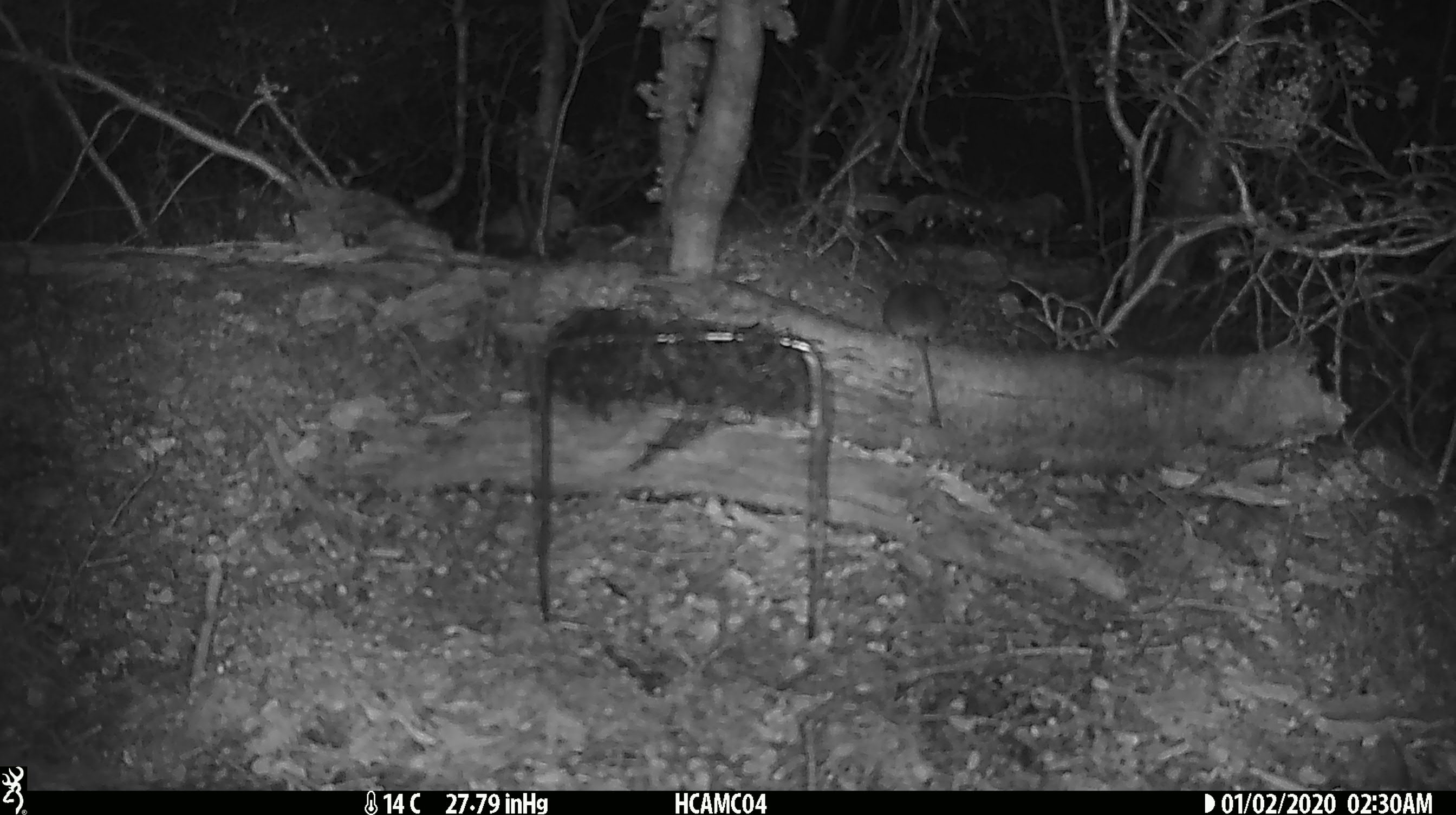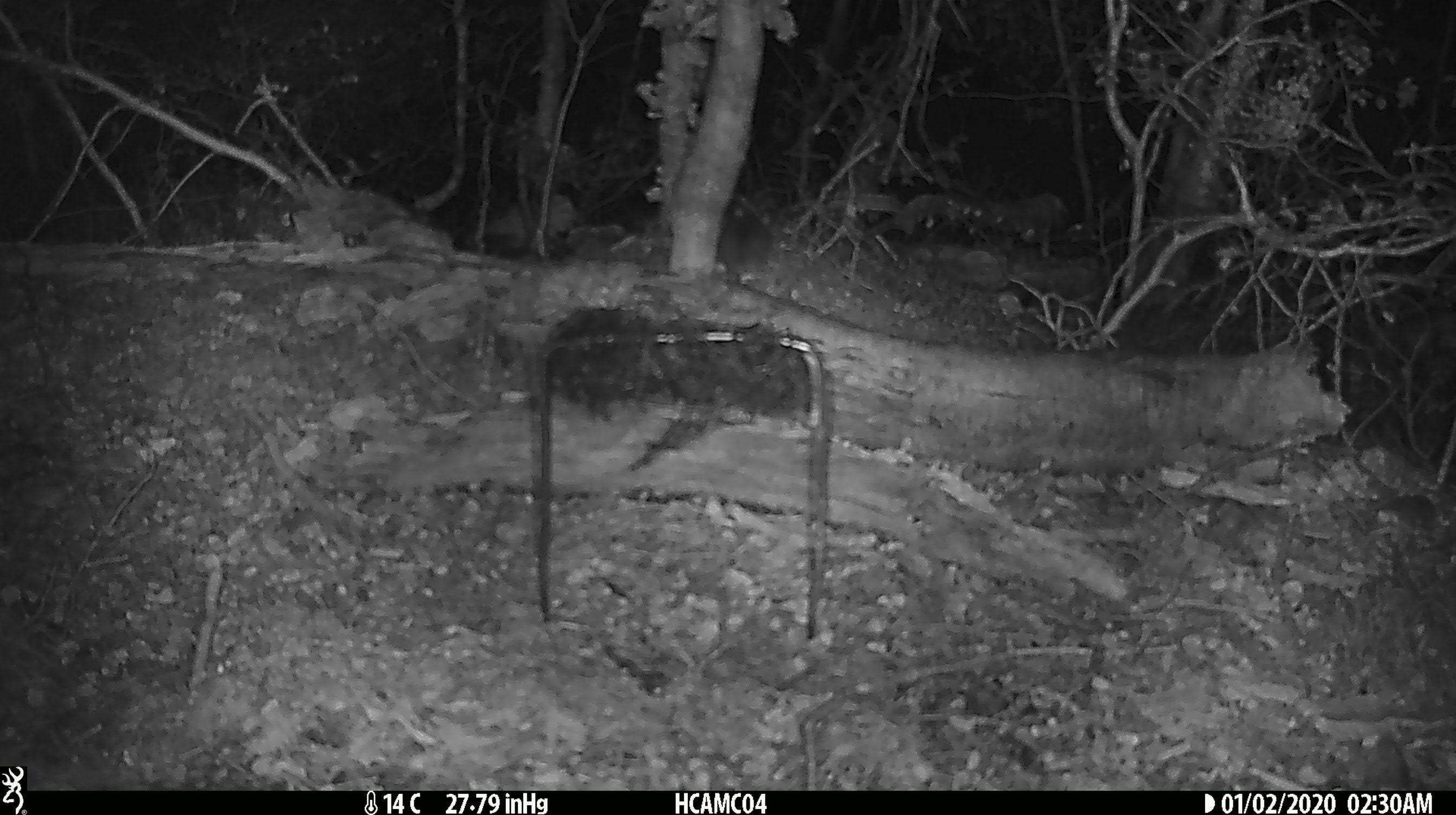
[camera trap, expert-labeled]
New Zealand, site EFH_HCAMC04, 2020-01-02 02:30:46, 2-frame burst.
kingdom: Animalia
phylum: Chordata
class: Mammalia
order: Rodentia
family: Muridae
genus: Mus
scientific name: Mus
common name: mouse